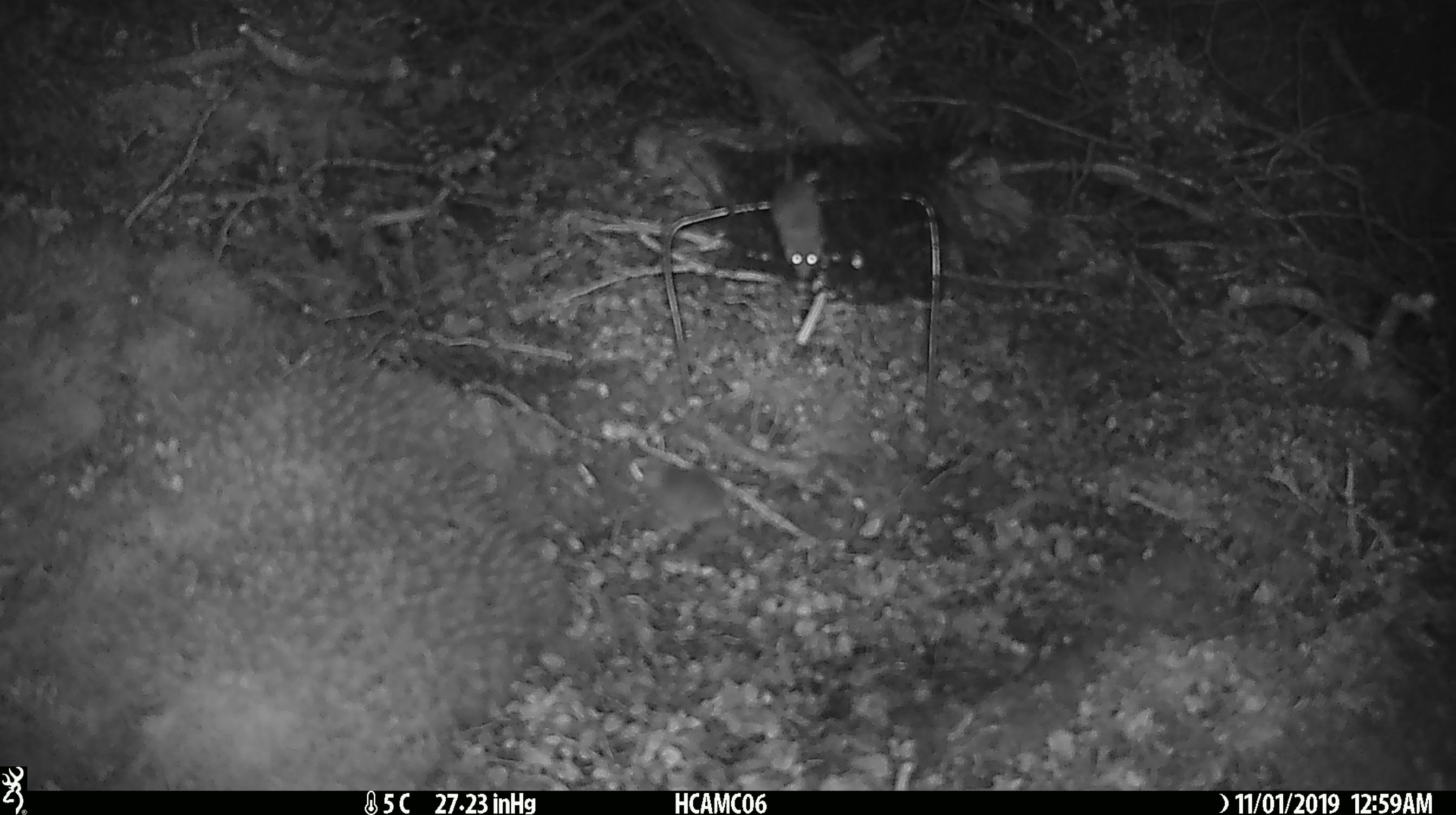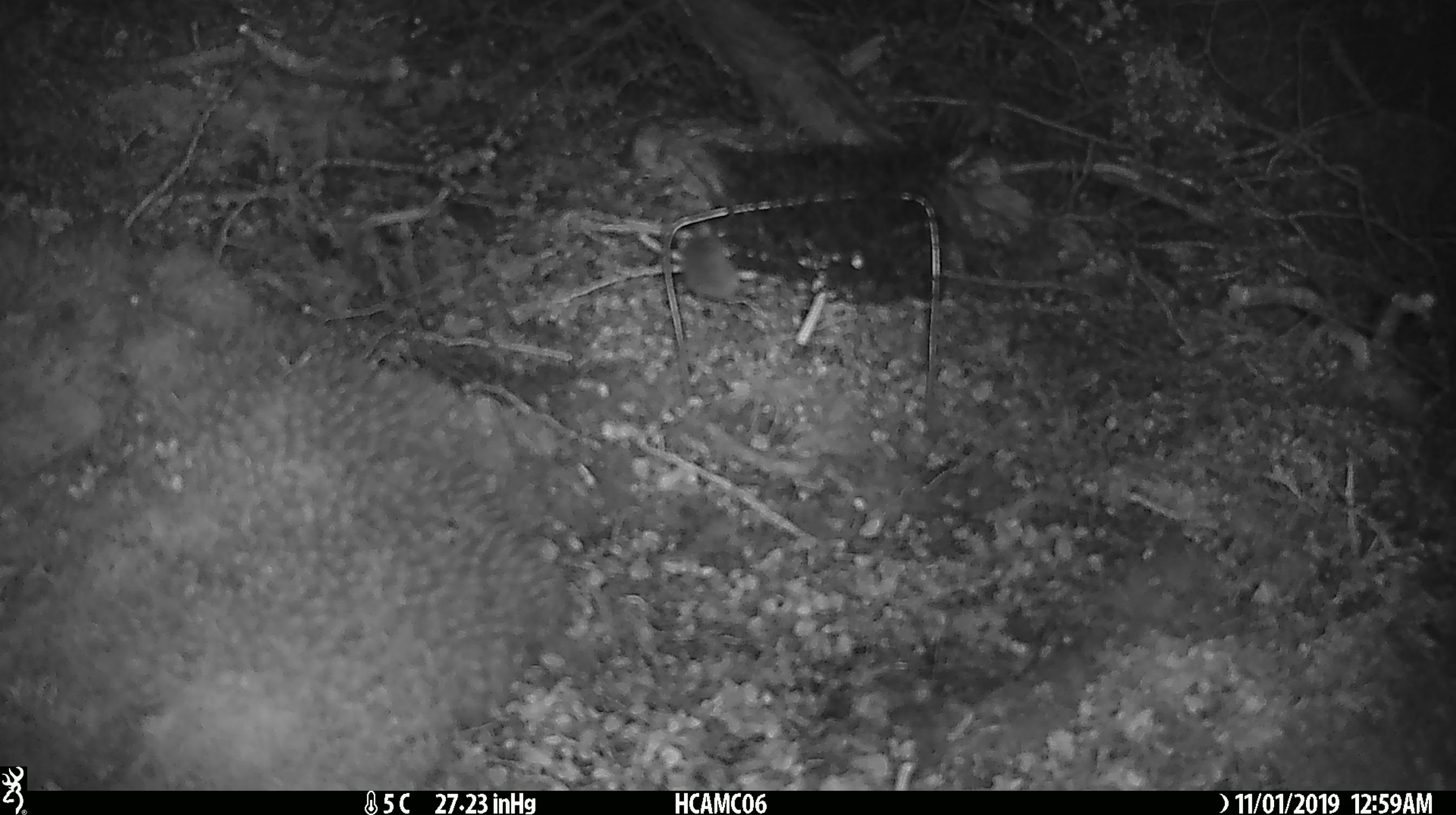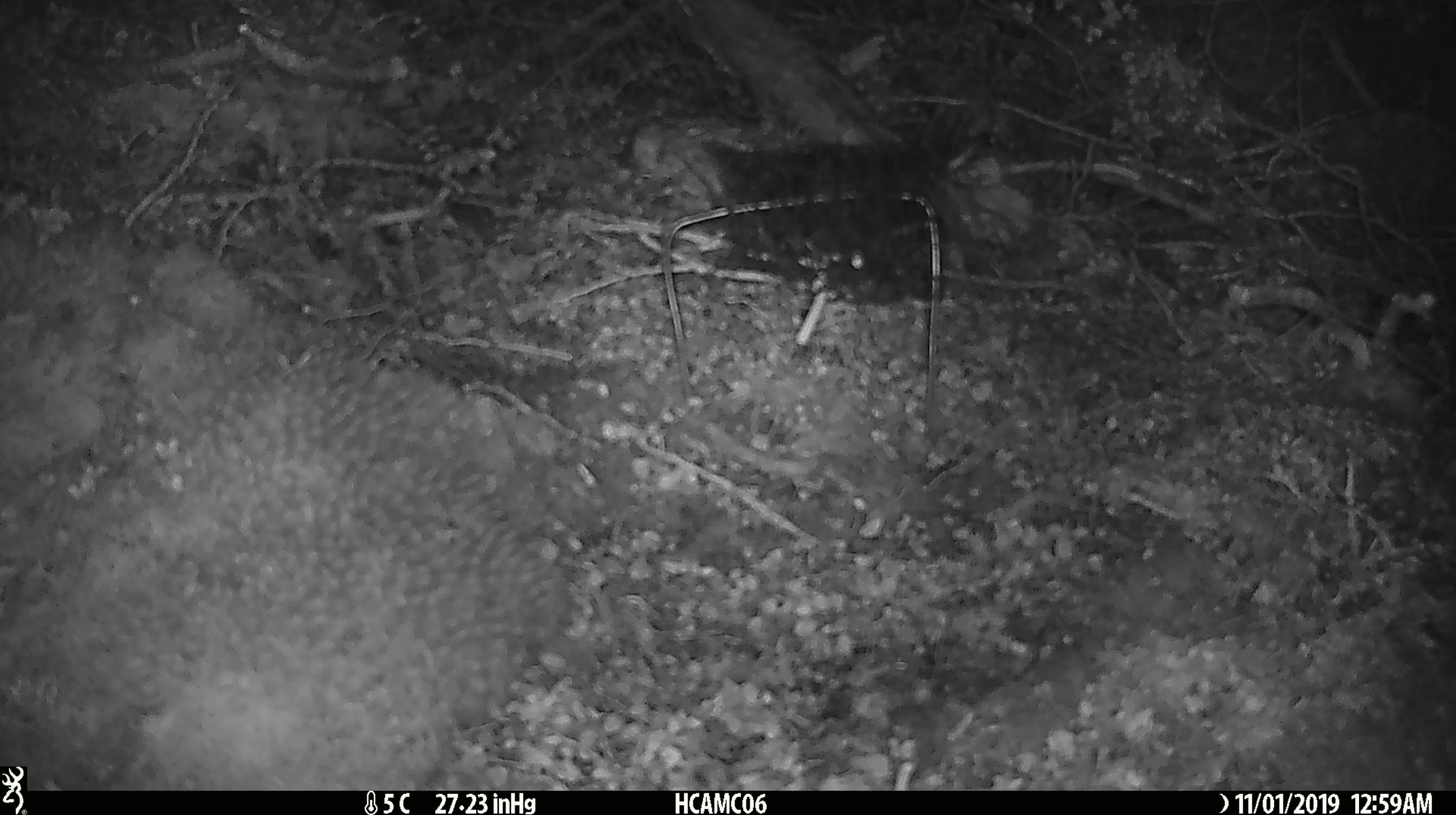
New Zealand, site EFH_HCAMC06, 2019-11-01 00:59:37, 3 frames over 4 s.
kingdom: Animalia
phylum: Chordata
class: Mammalia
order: Rodentia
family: Muridae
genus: Mus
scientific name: Mus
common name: mouse